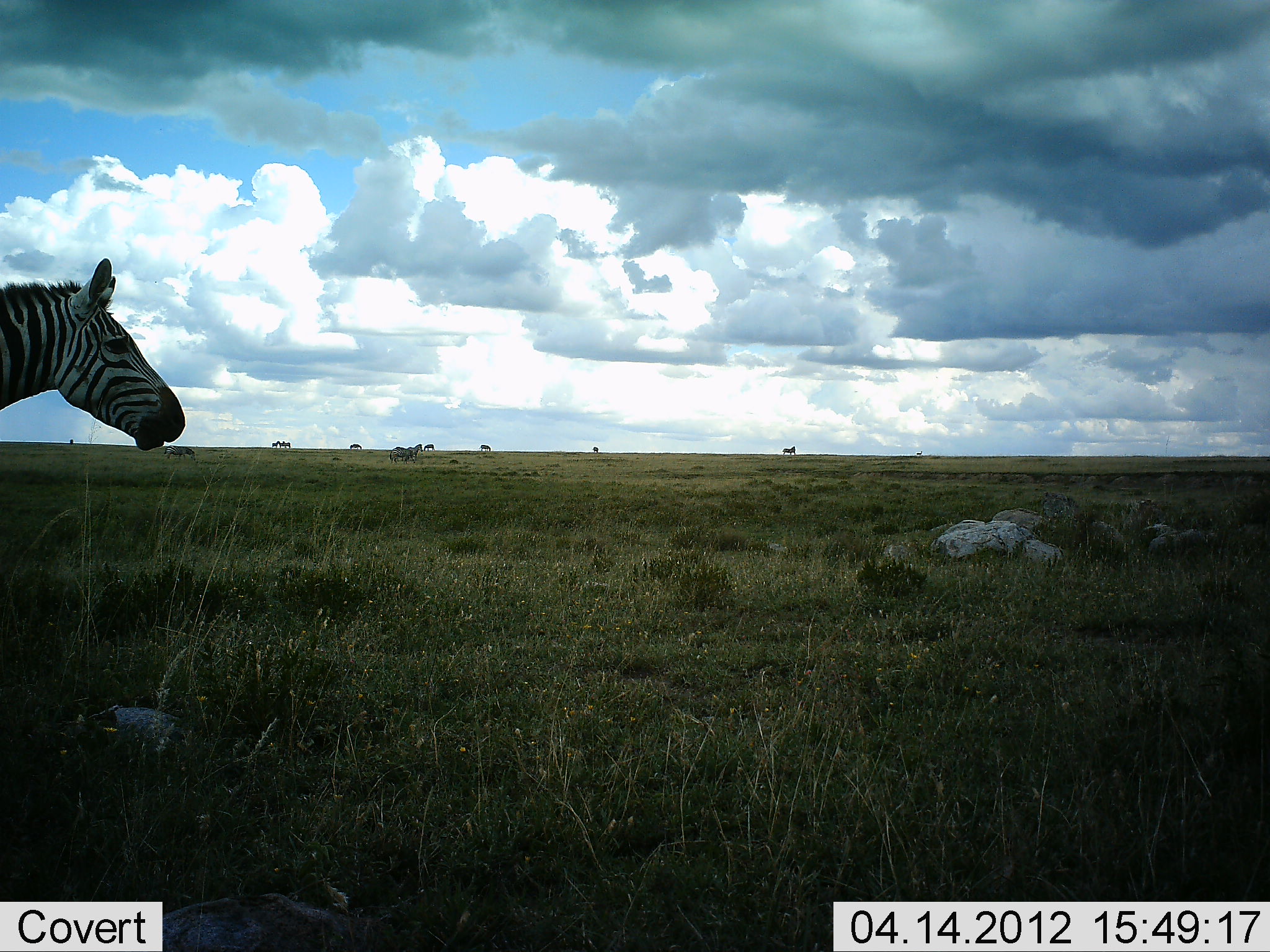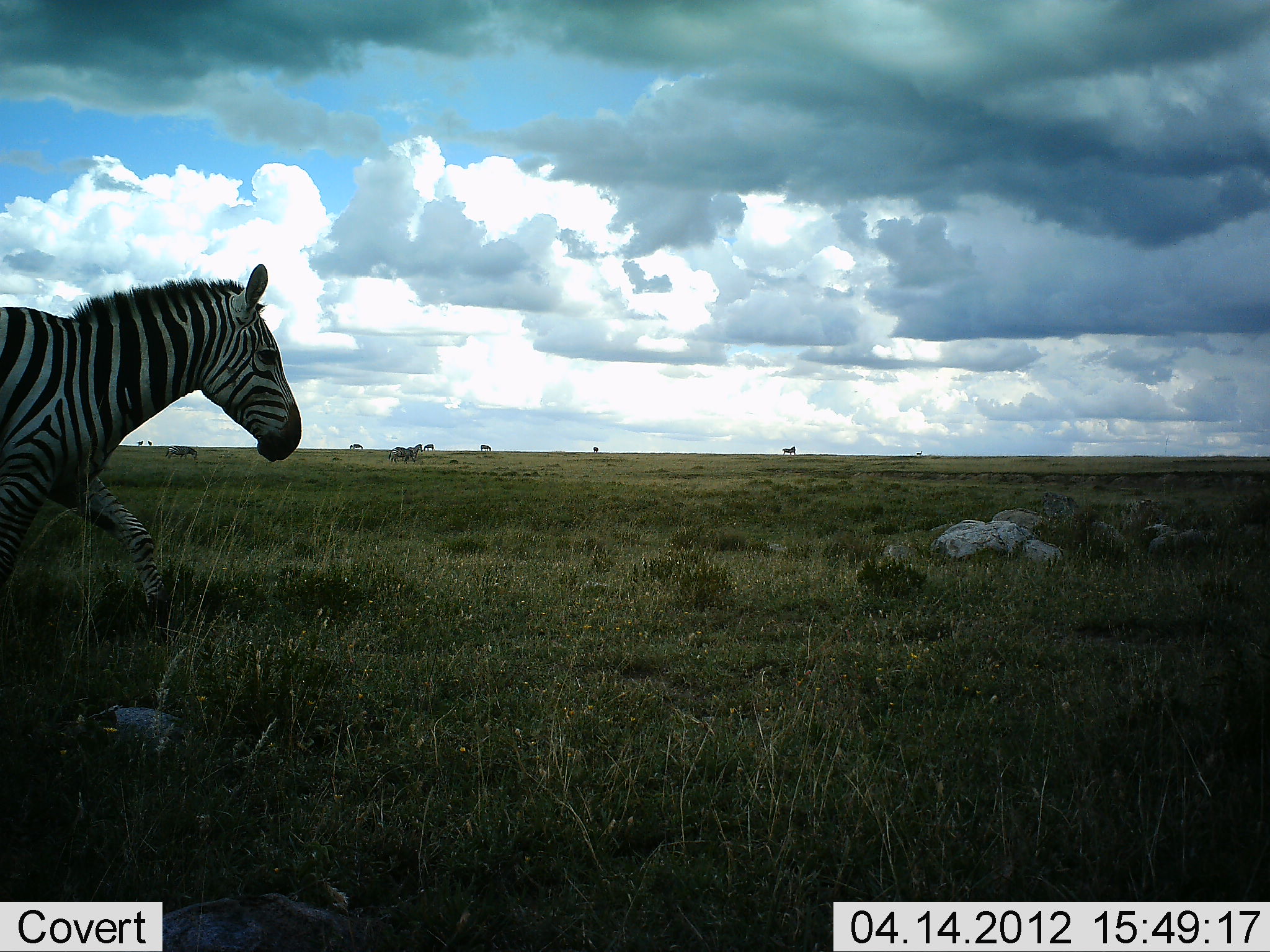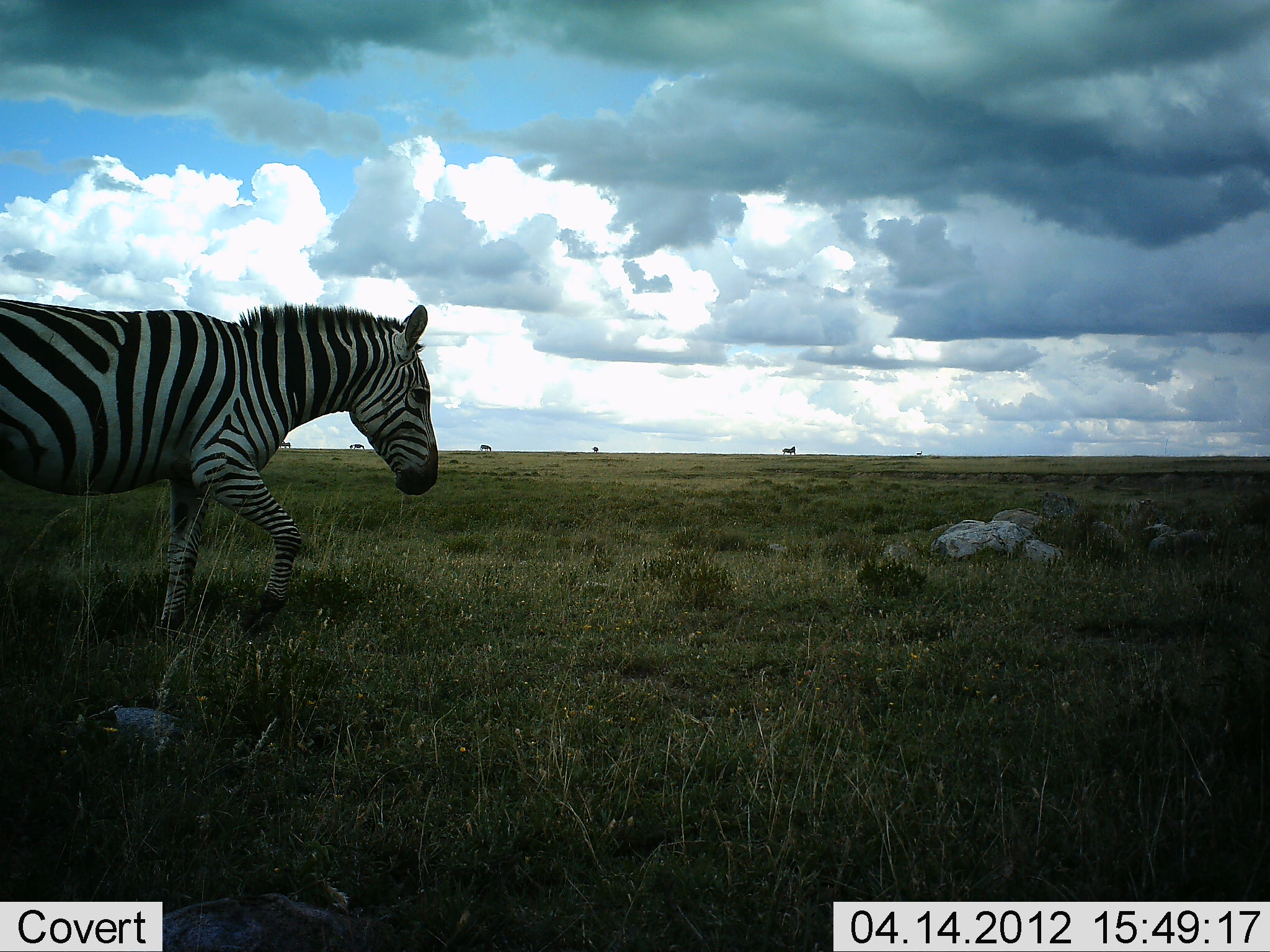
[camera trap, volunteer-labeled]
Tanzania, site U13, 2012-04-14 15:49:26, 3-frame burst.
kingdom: Animalia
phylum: Chordata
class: Mammalia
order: Perissodactyla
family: Equidae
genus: Equus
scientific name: Equus quagga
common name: plains zebra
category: zebra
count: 1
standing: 25%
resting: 0%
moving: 100%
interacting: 0%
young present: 0%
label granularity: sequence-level